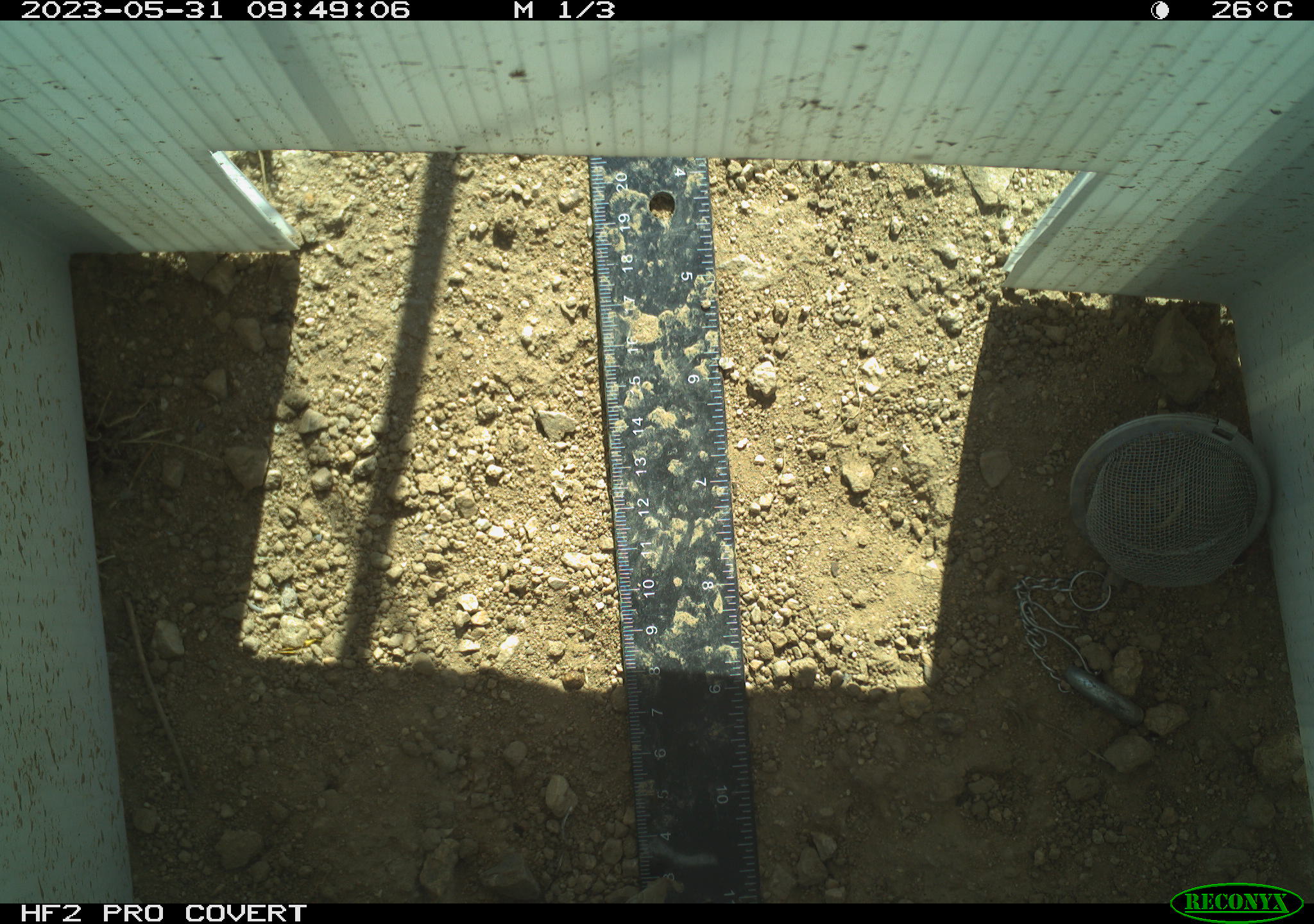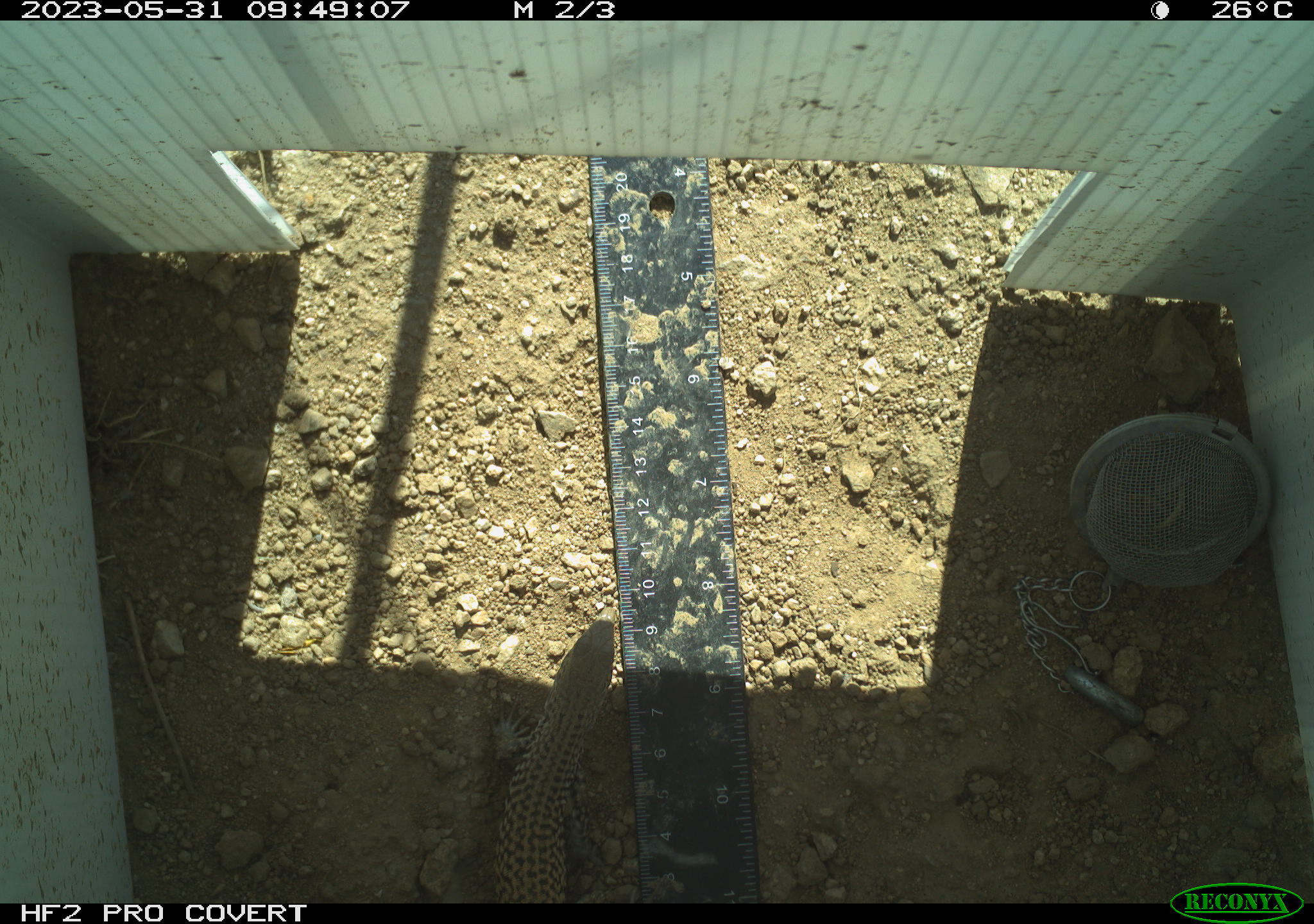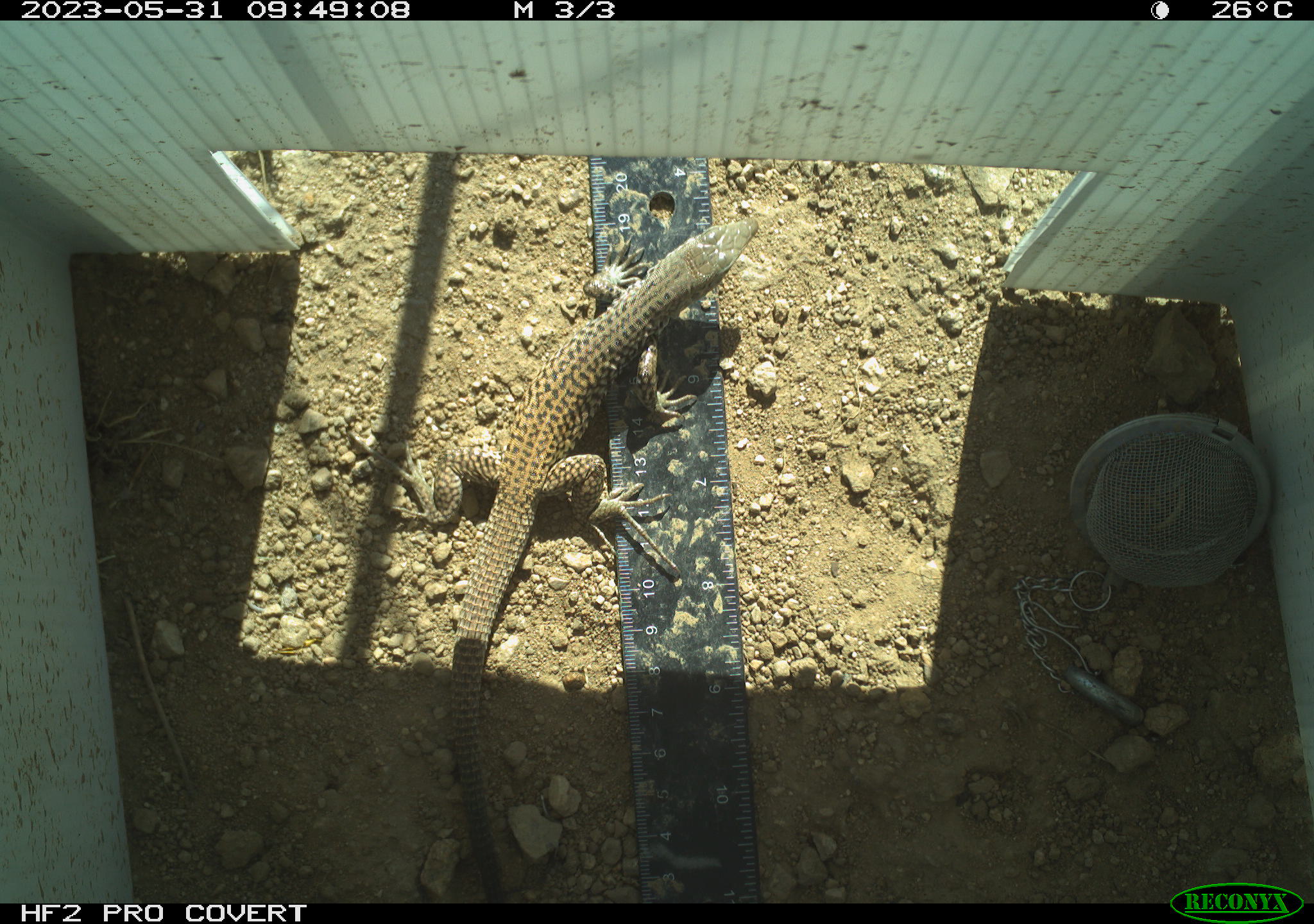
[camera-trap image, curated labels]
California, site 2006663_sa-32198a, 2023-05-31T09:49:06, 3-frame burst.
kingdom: Animalia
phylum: Chordata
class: Reptilia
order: Squamata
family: Teiidae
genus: Aspidoscelis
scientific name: Aspidoscelis tigris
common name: western whiptail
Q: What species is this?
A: Western whiptail (Aspidoscelis tigris).